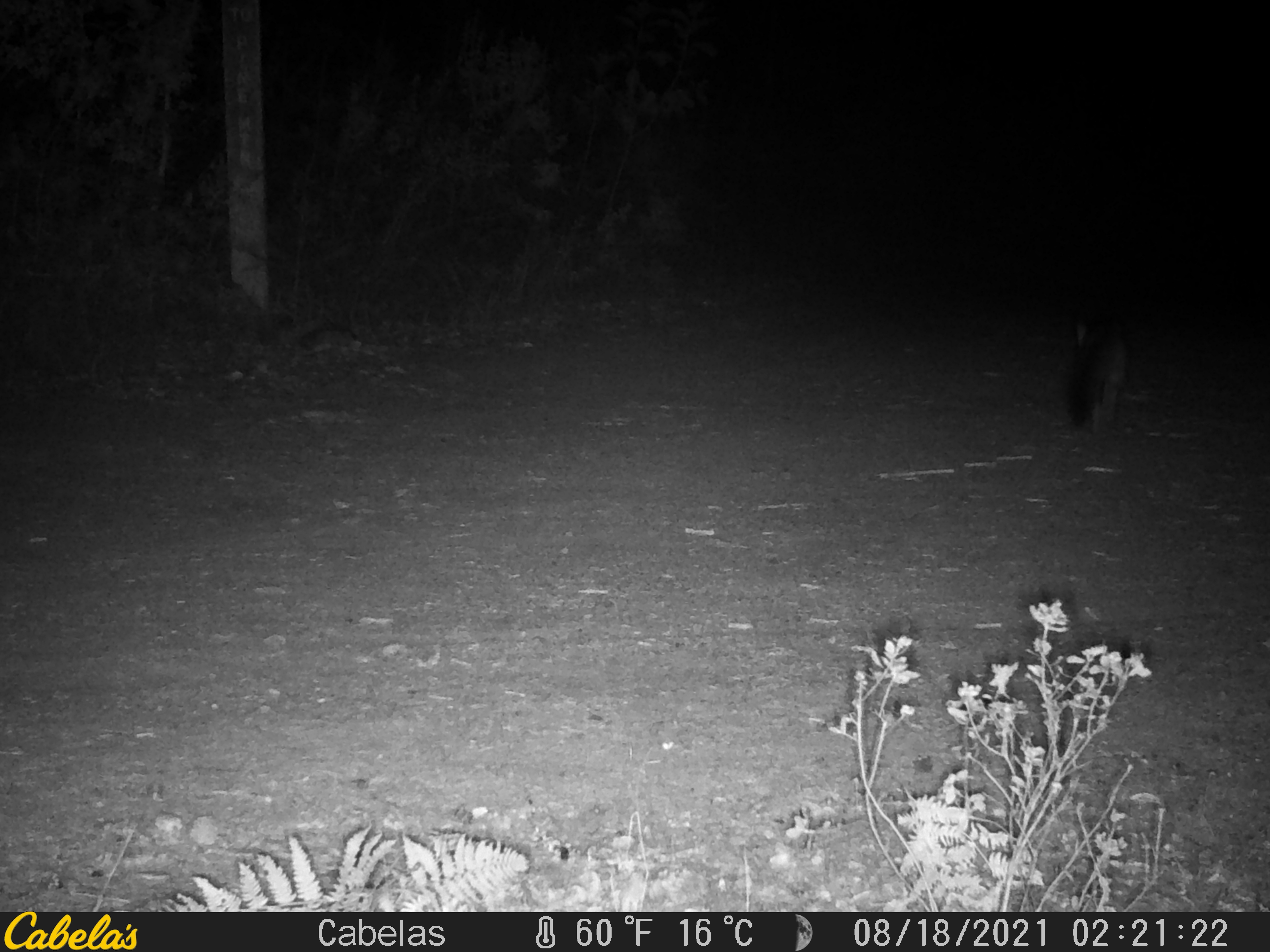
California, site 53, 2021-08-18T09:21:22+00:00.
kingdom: Animalia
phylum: Chordata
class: Mammalia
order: Carnivora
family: Canidae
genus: Urocyon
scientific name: Urocyon cinereoargenteus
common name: gray fox